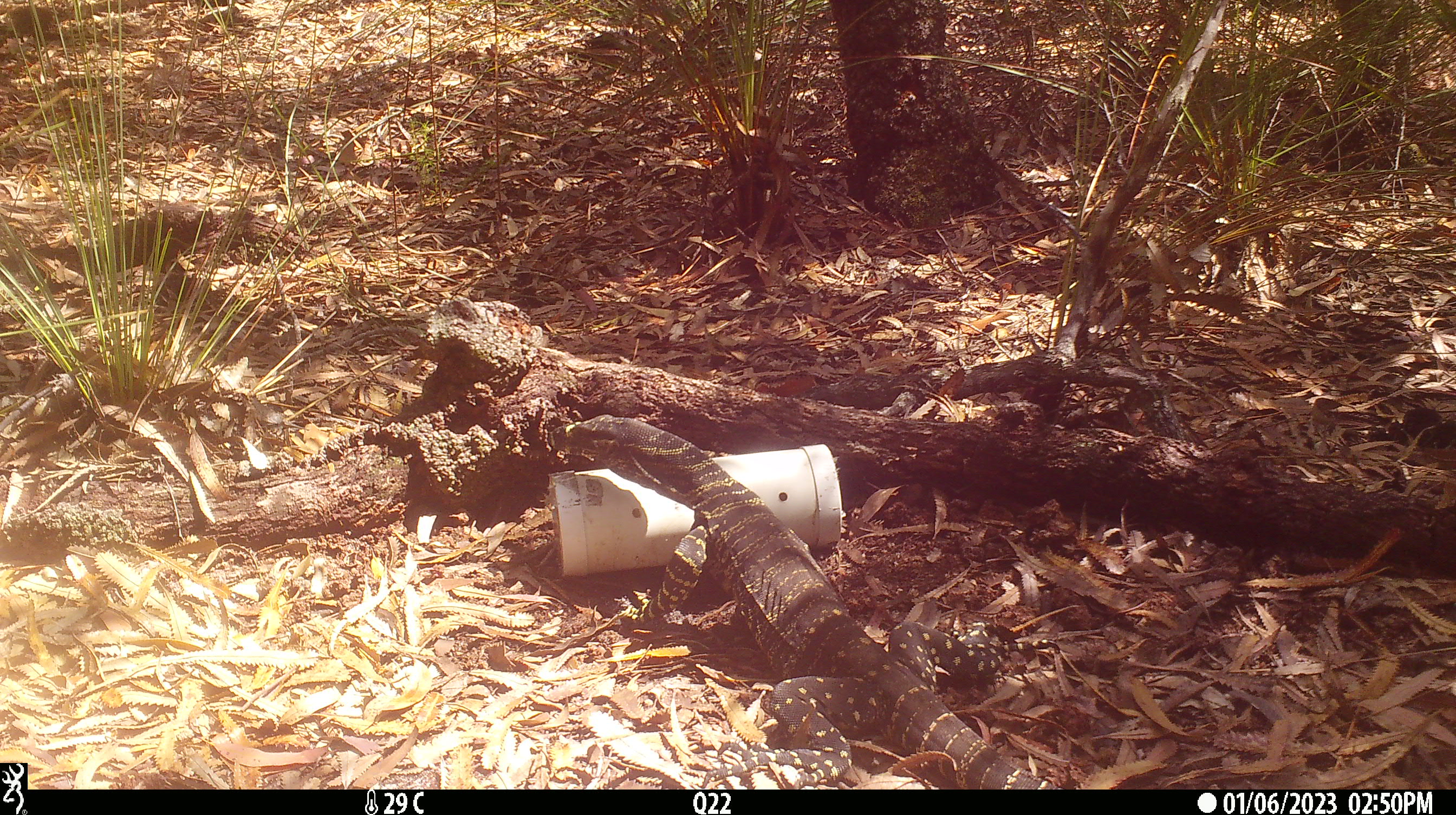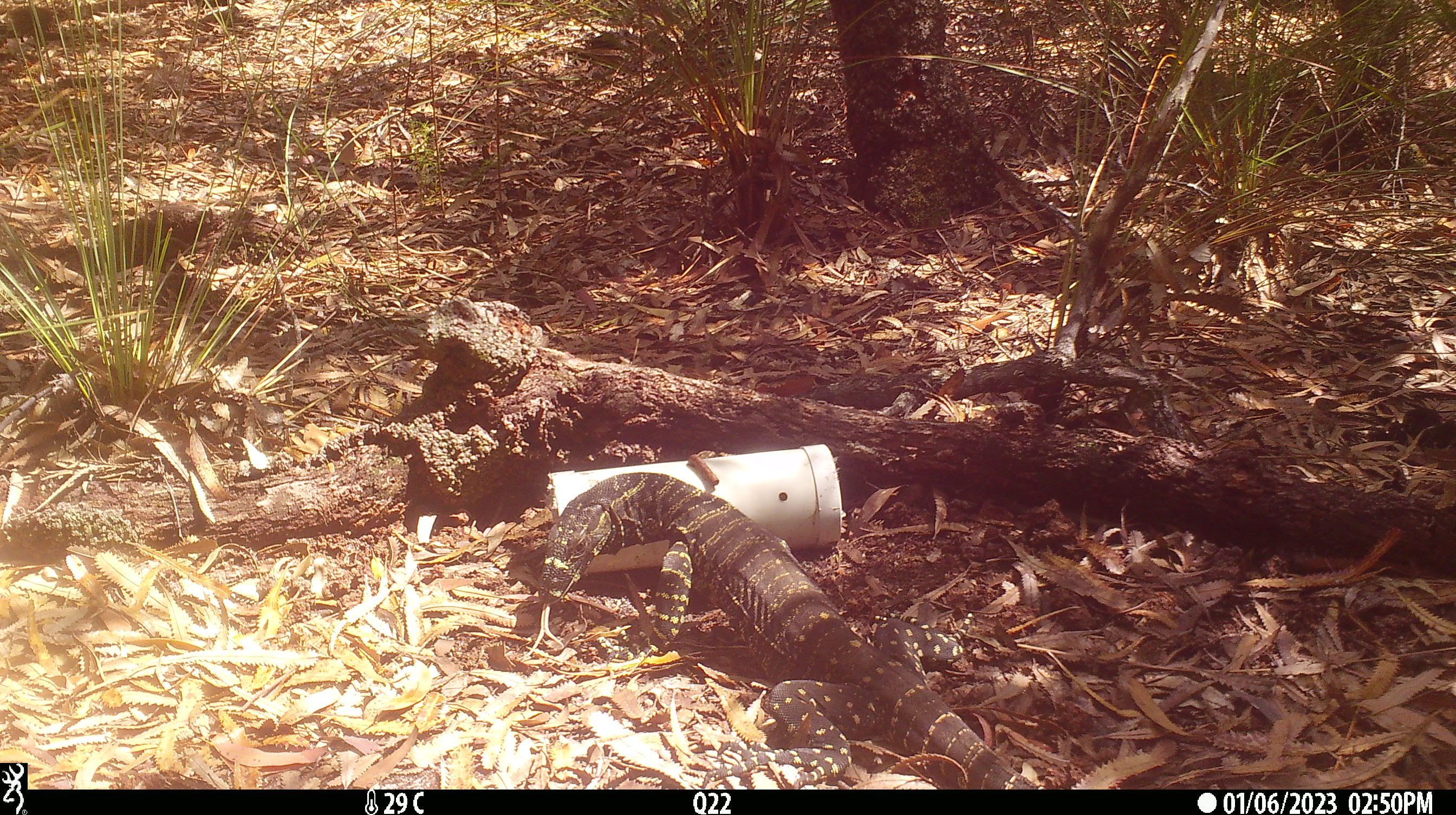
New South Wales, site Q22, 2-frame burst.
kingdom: Animalia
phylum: Chordata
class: Reptilia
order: Squamata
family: Varanidae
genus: Varanus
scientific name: Varanus varius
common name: lace monitor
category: goanna